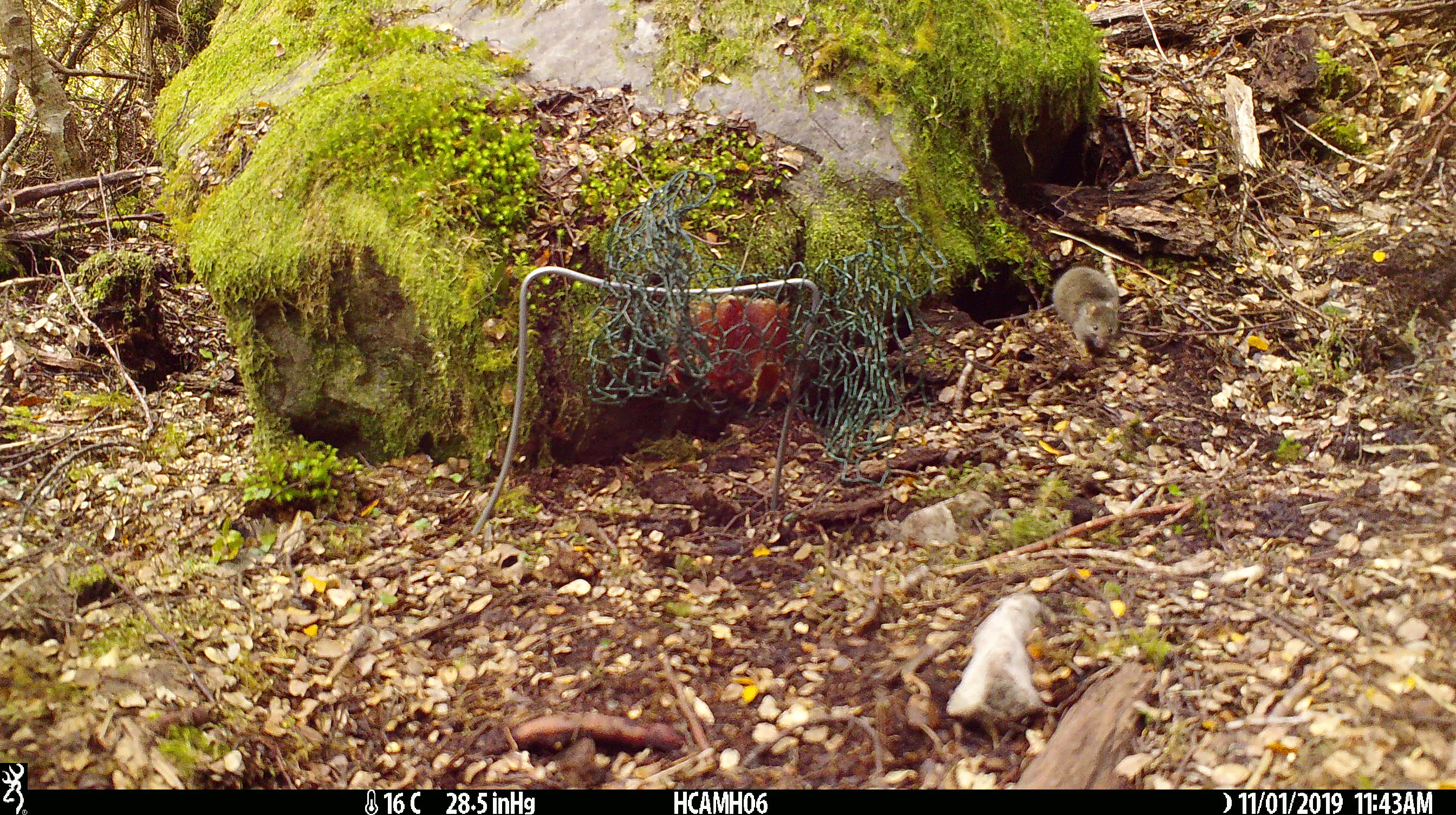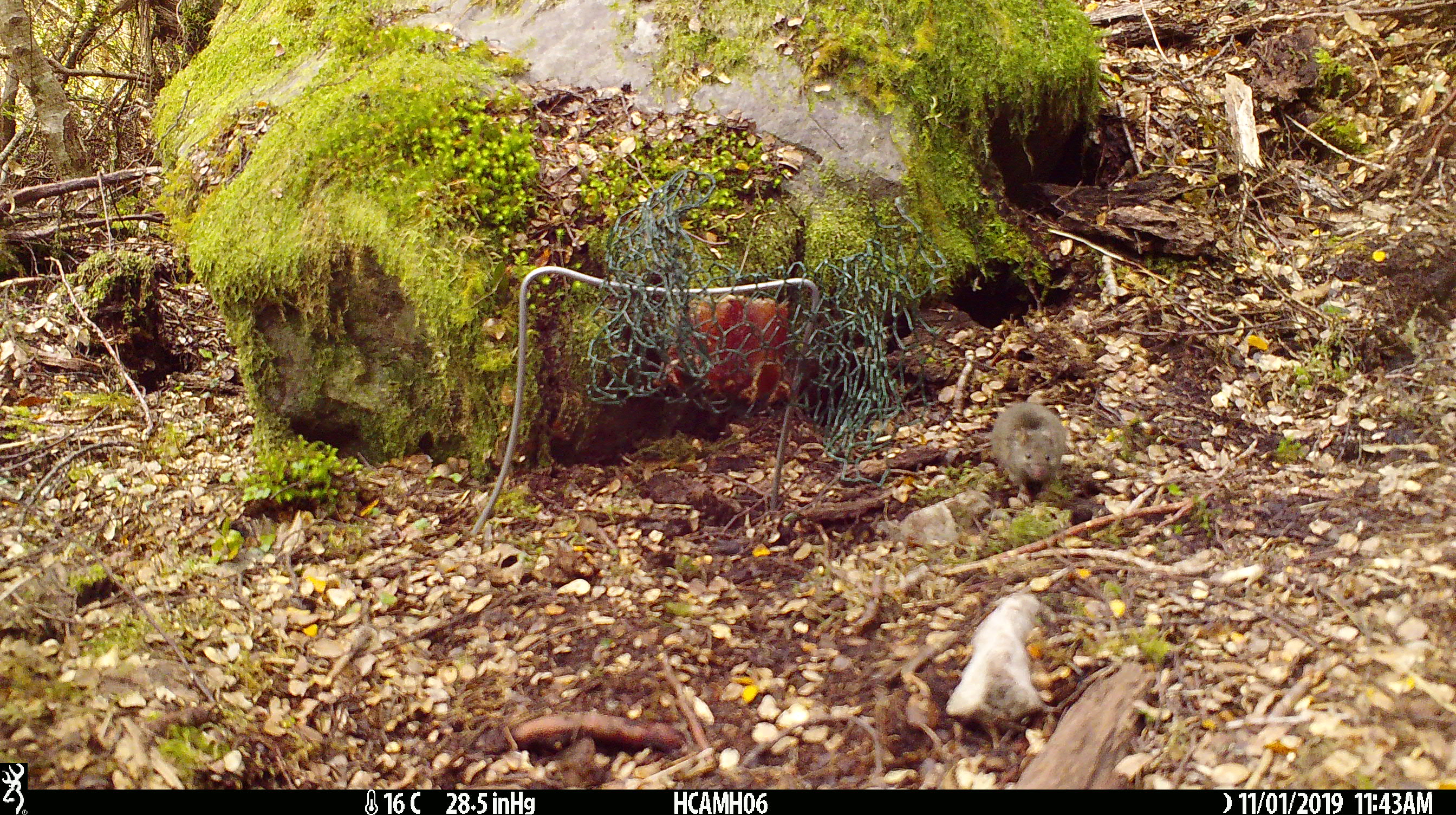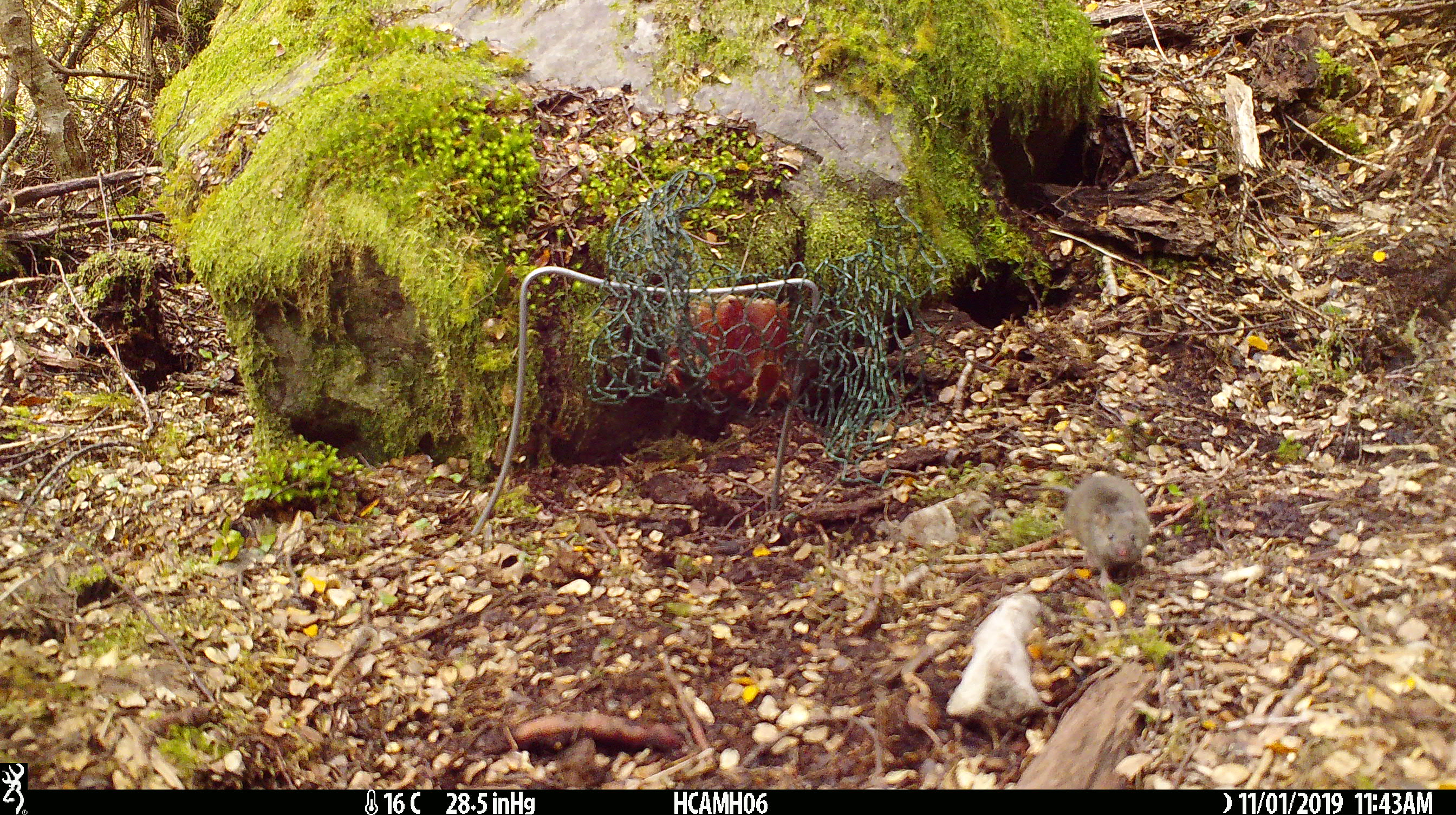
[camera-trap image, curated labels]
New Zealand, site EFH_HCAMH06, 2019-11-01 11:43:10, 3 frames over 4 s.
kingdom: Animalia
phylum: Chordata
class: Mammalia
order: Rodentia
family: Muridae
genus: Mus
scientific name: Mus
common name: mouse